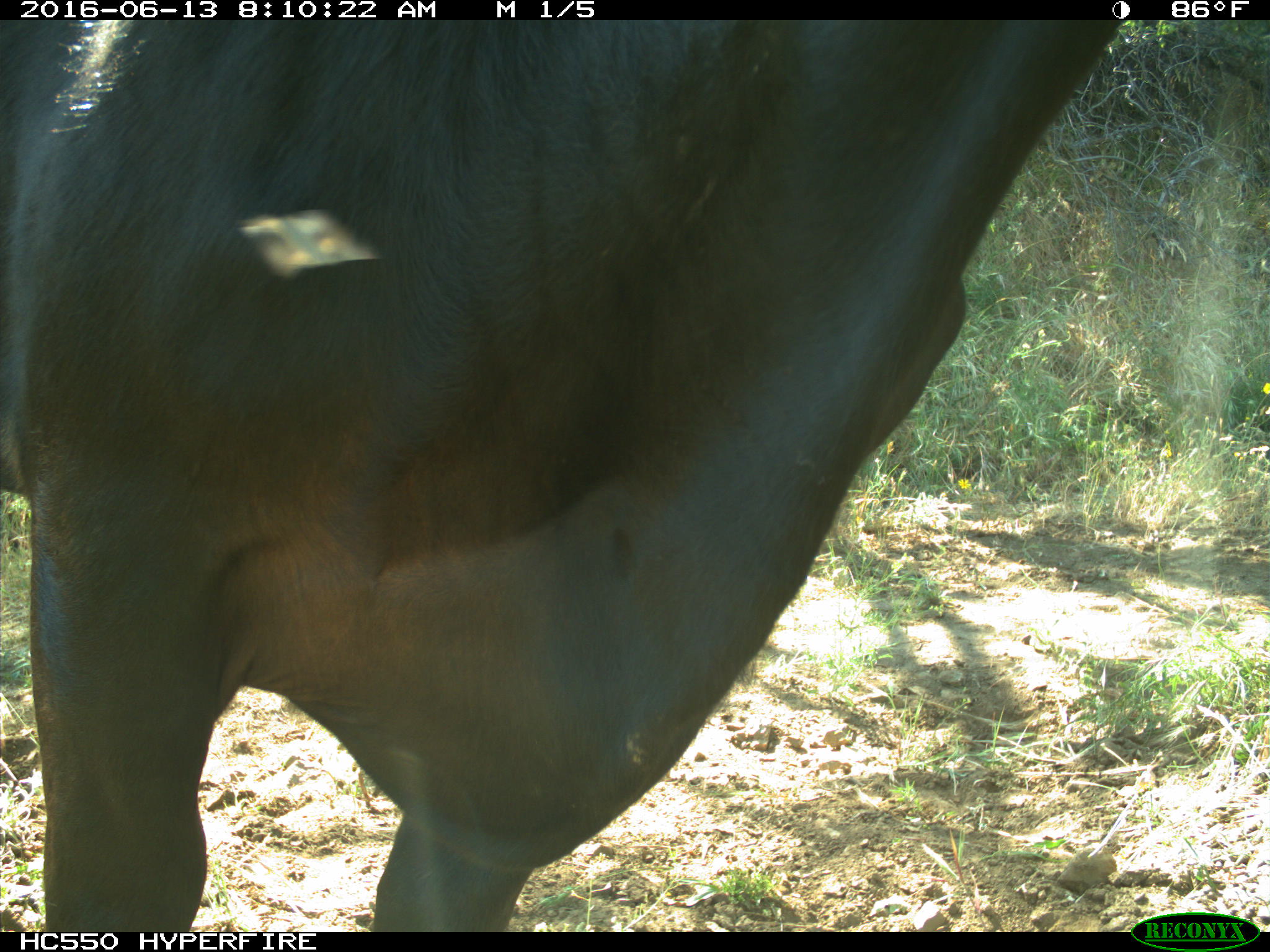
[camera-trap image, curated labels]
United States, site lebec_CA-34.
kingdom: Animalia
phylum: Chordata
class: Mammalia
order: Artiodactyla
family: Bovidae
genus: Bos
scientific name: Bos taurus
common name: domestic cow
Bos taurus (domestic cow).